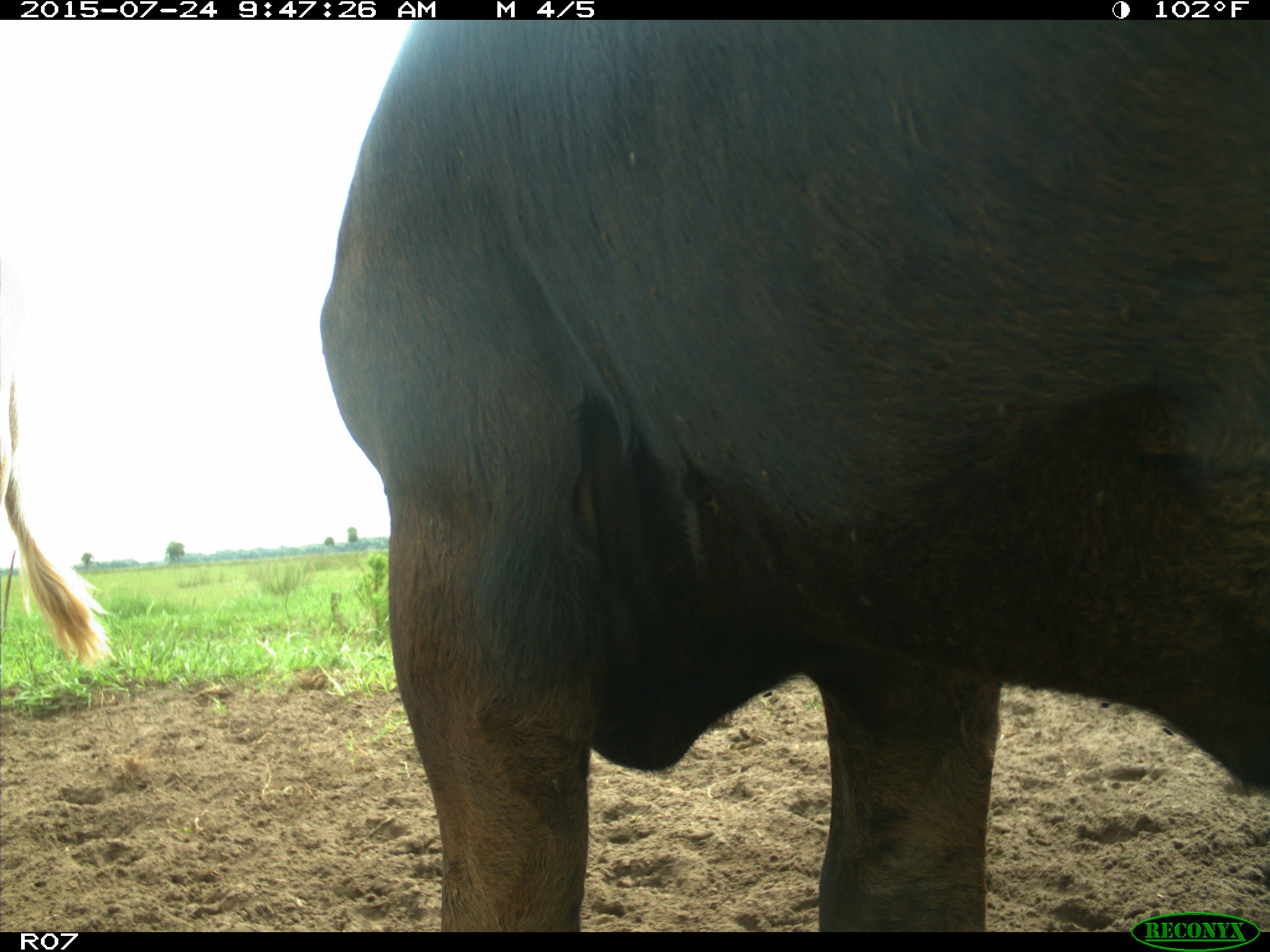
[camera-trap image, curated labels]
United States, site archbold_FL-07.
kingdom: Animalia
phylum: Chordata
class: Mammalia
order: Artiodactyla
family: Bovidae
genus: Bos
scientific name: Bos taurus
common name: domestic cow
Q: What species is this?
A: Bos taurus (domestic cow).